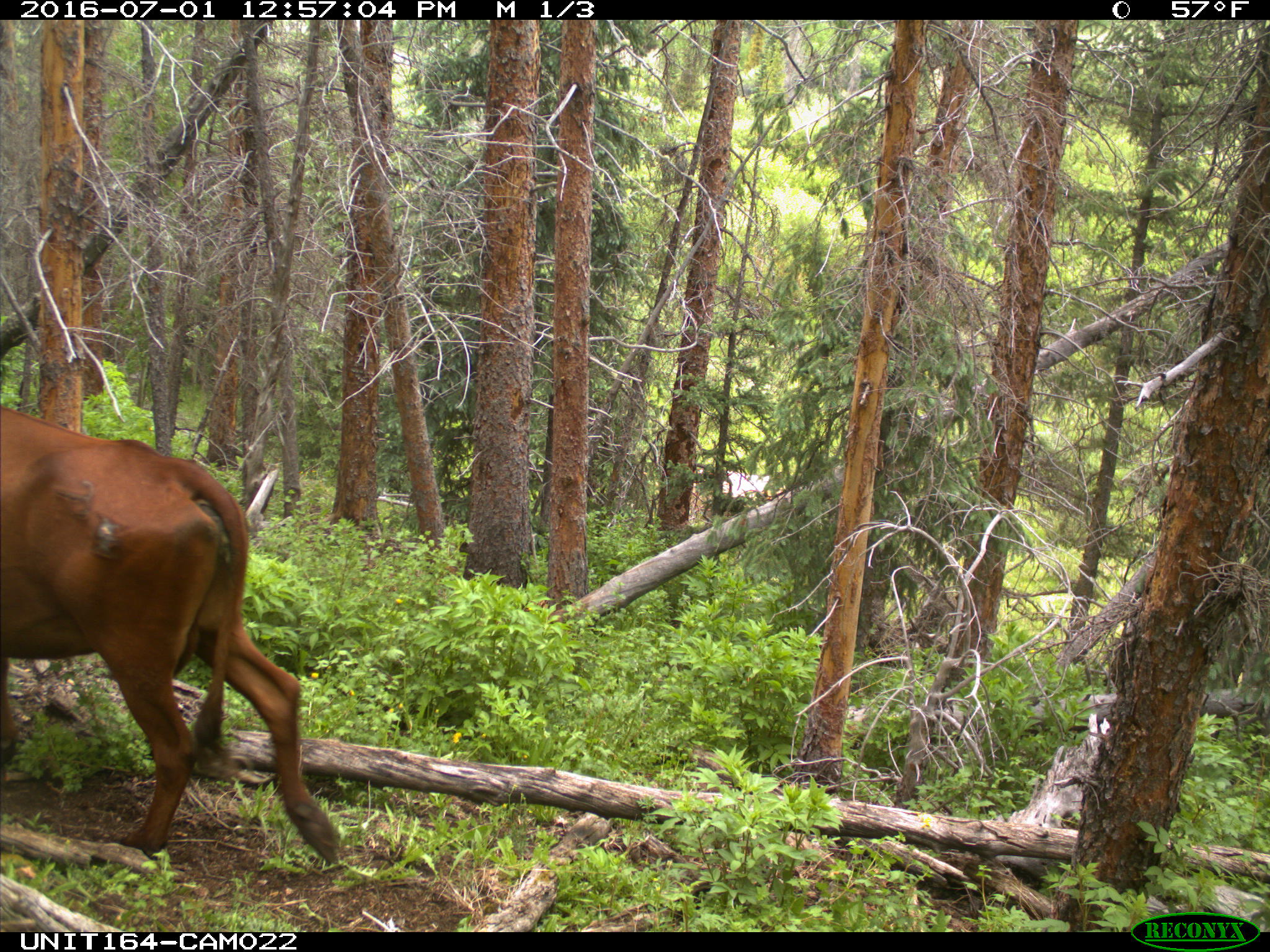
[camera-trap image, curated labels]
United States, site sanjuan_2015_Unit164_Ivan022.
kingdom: Animalia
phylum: Chordata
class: Mammalia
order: Artiodactyla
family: Bovidae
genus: Bos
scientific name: Bos taurus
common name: domestic cow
Bos taurus (domestic cow).